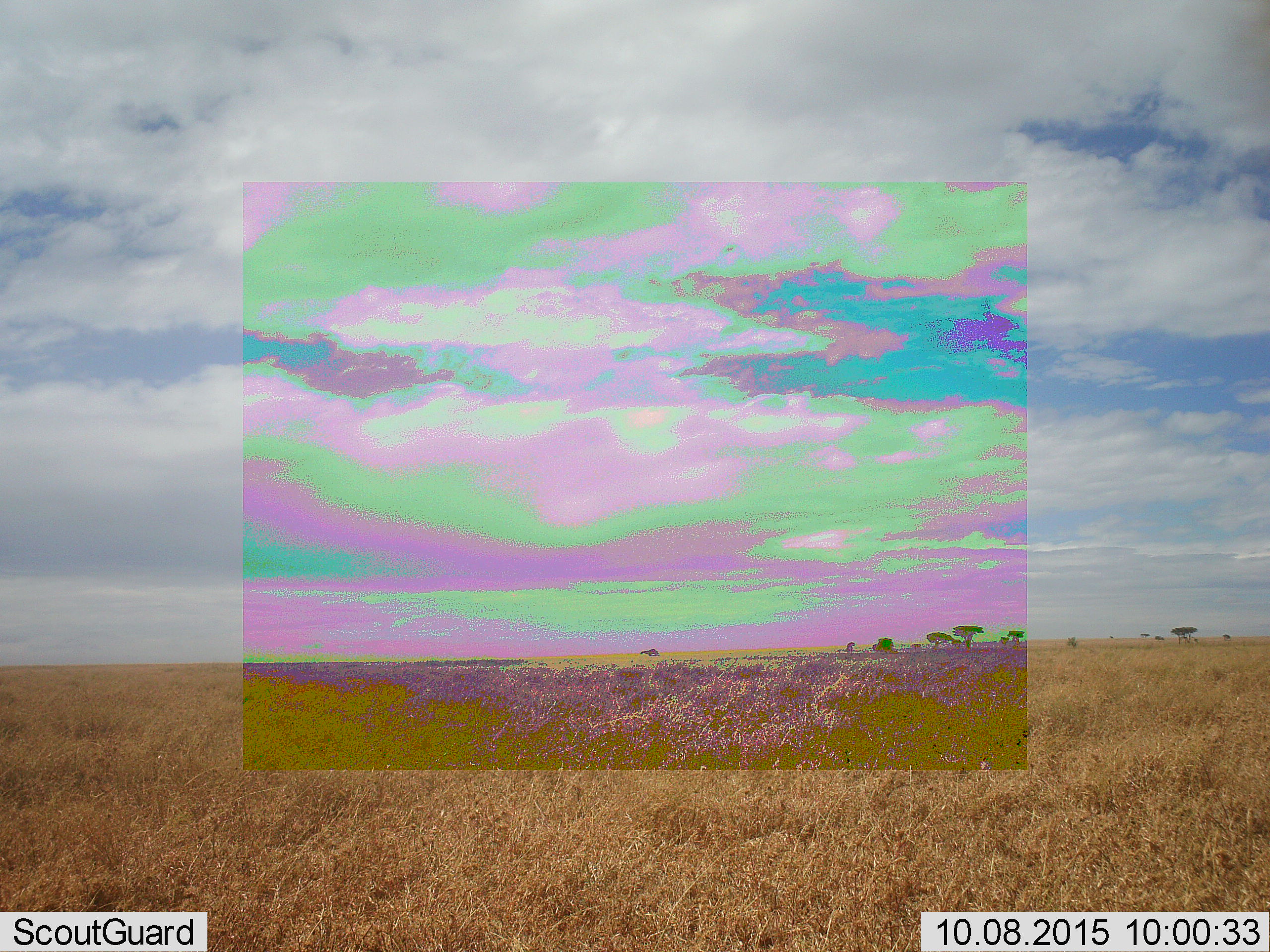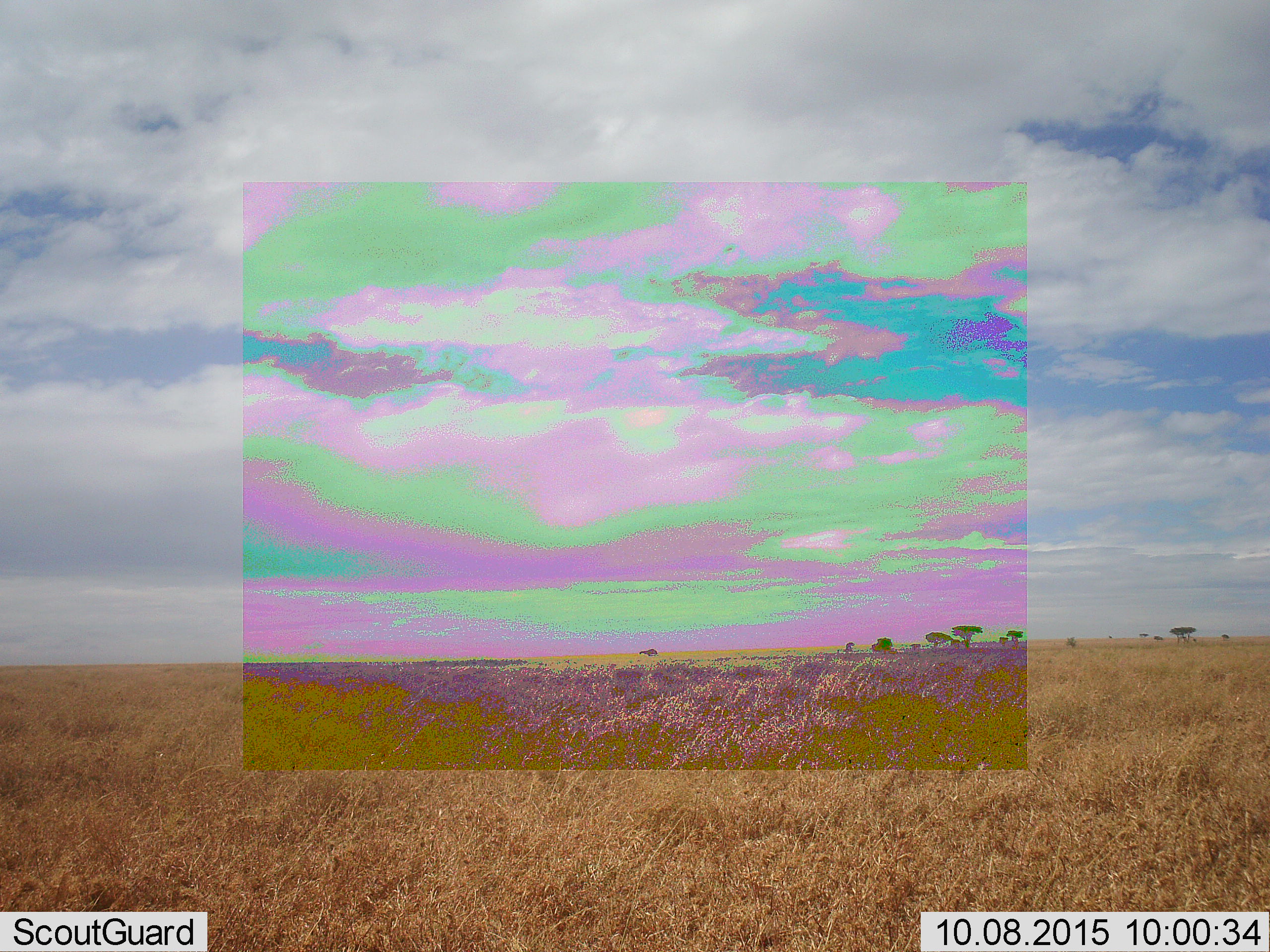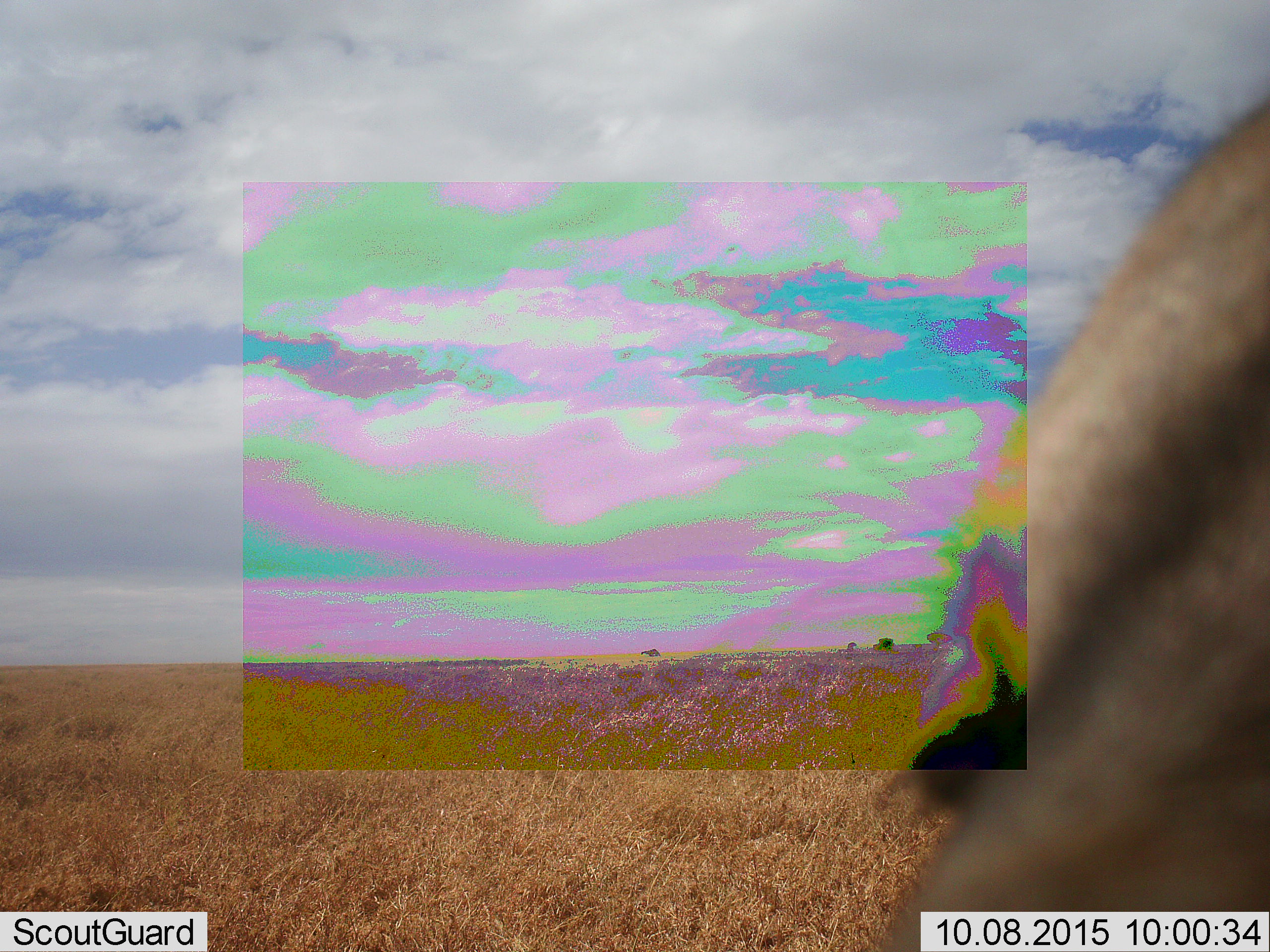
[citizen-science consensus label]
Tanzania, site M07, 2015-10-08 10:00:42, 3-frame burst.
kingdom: Animalia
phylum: Chordata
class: Mammalia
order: Artiodactyla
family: Bovidae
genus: Eudorcas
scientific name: Eudorcas thomsonii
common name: thomson's gazelle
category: gazellethomsons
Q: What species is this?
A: Gazellethomsons (thomson's gazelle) (Eudorcas thomsonii).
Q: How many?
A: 1.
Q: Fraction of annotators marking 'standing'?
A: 100%.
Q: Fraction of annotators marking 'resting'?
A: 0%.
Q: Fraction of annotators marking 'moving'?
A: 0%.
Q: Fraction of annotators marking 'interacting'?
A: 0%.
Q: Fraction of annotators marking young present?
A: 0%.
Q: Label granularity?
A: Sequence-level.